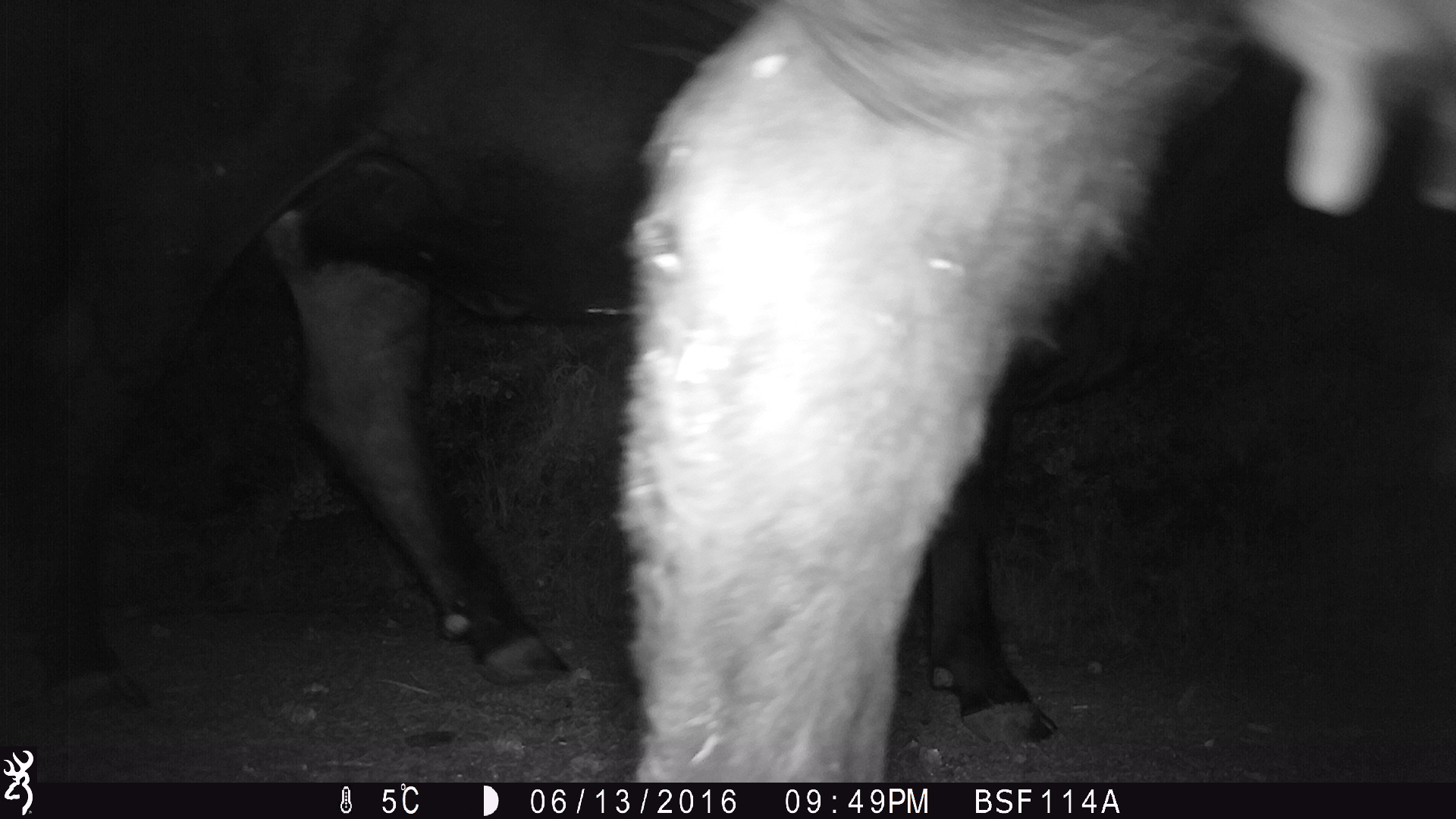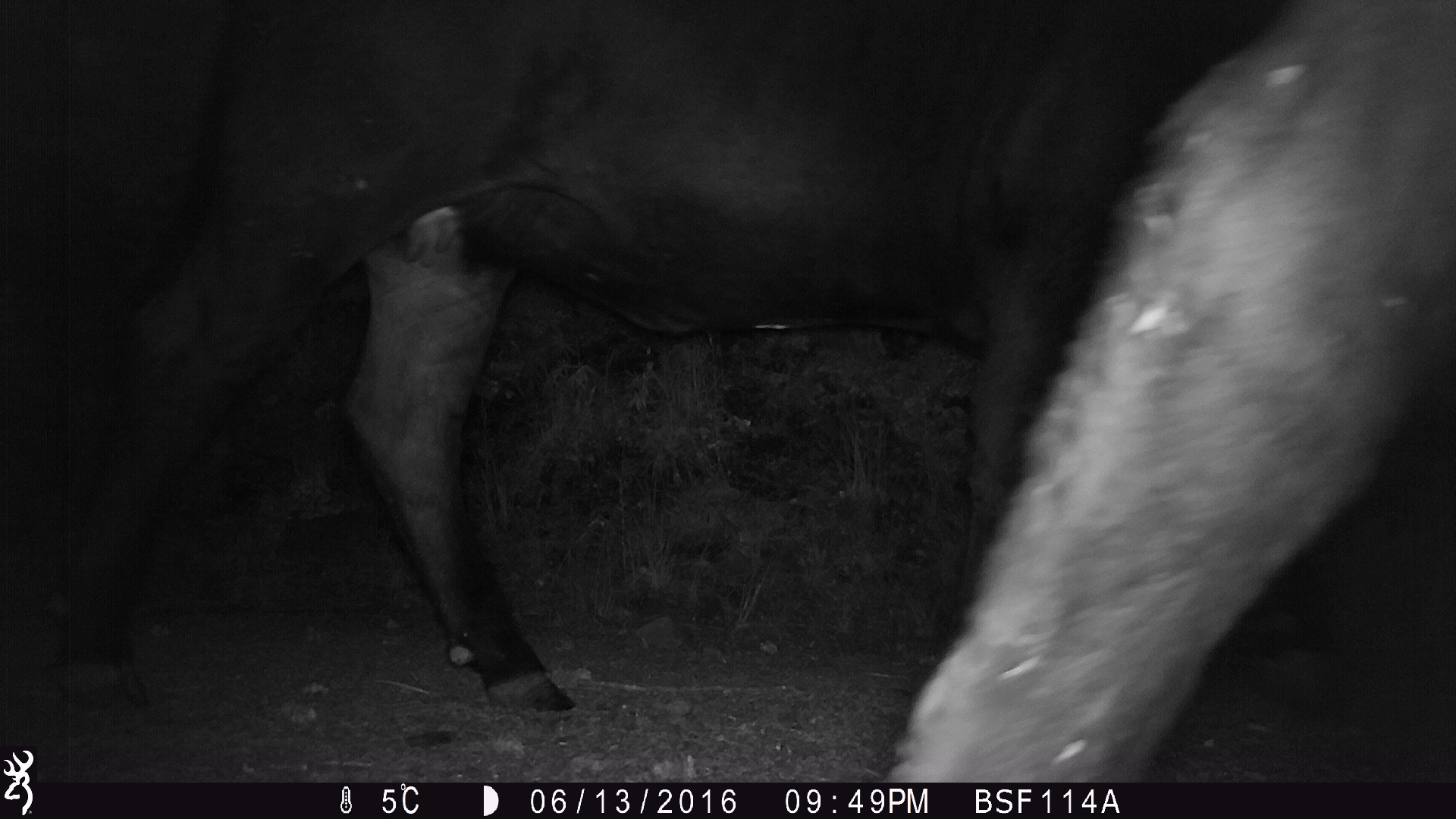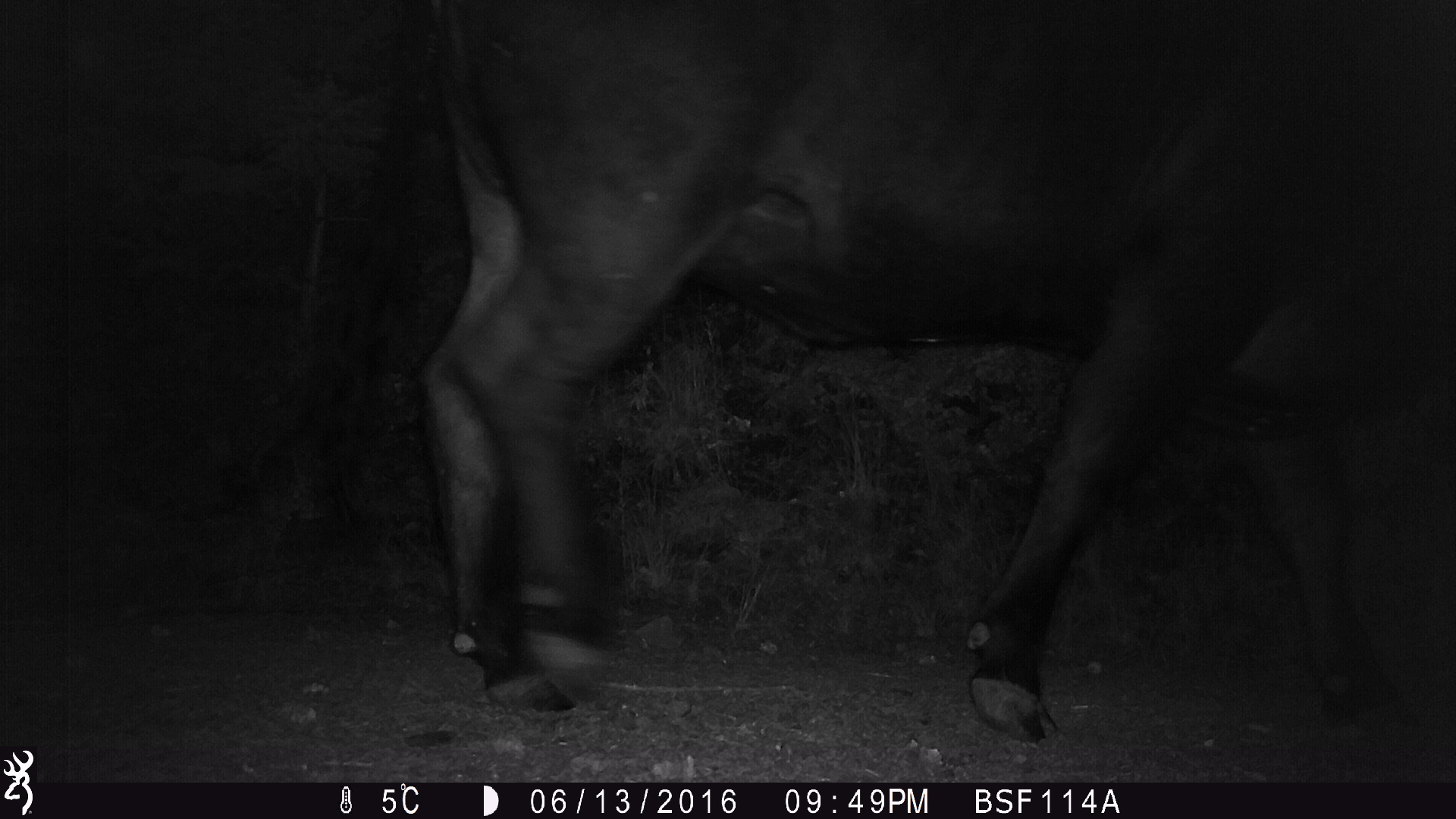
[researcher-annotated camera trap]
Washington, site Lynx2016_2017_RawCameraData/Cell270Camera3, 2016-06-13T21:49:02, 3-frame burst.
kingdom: Animalia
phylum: Chordata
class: Mammalia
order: Artiodactyla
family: Bovidae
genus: Bos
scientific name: Bos taurus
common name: domestic cattle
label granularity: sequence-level